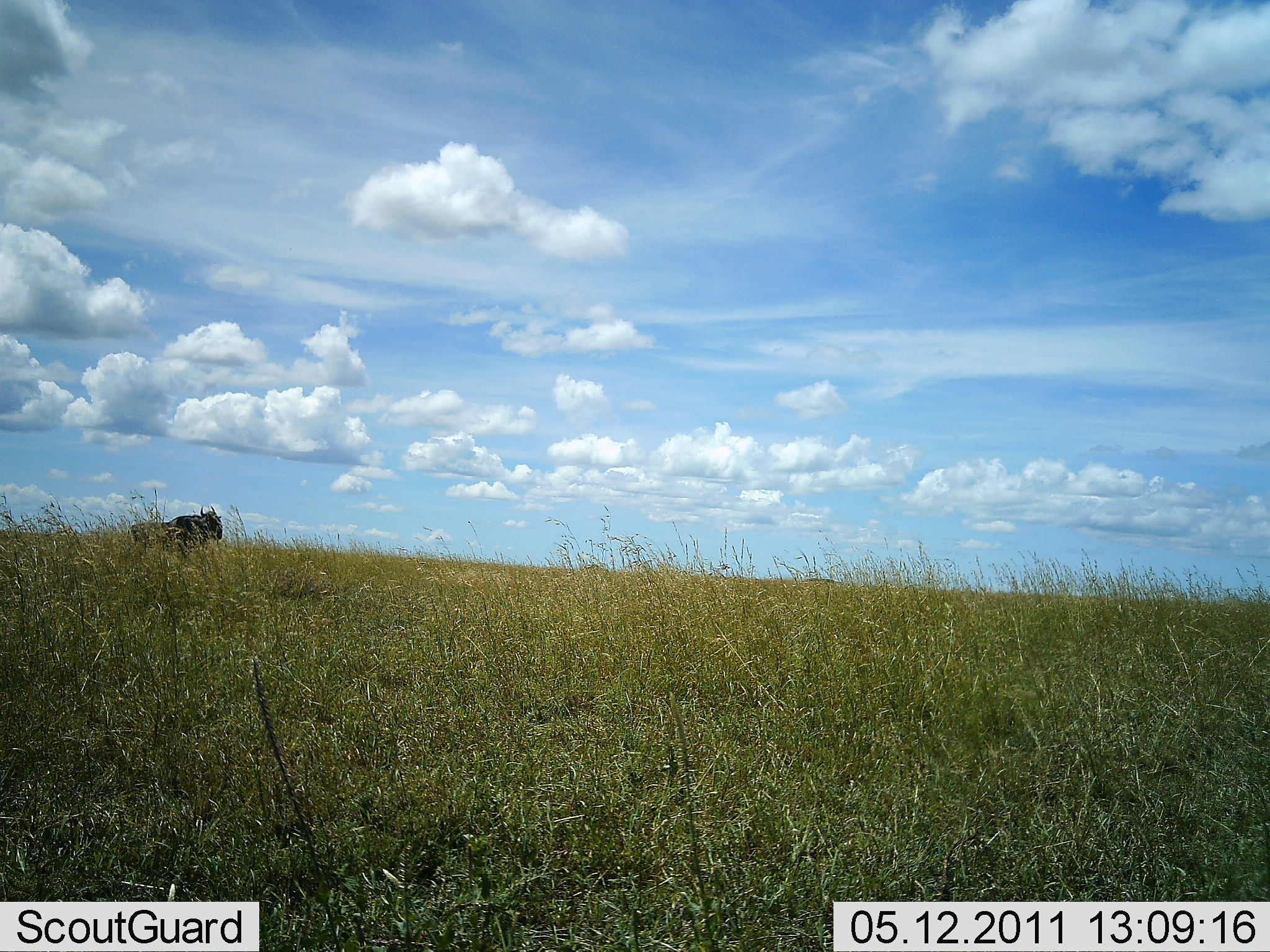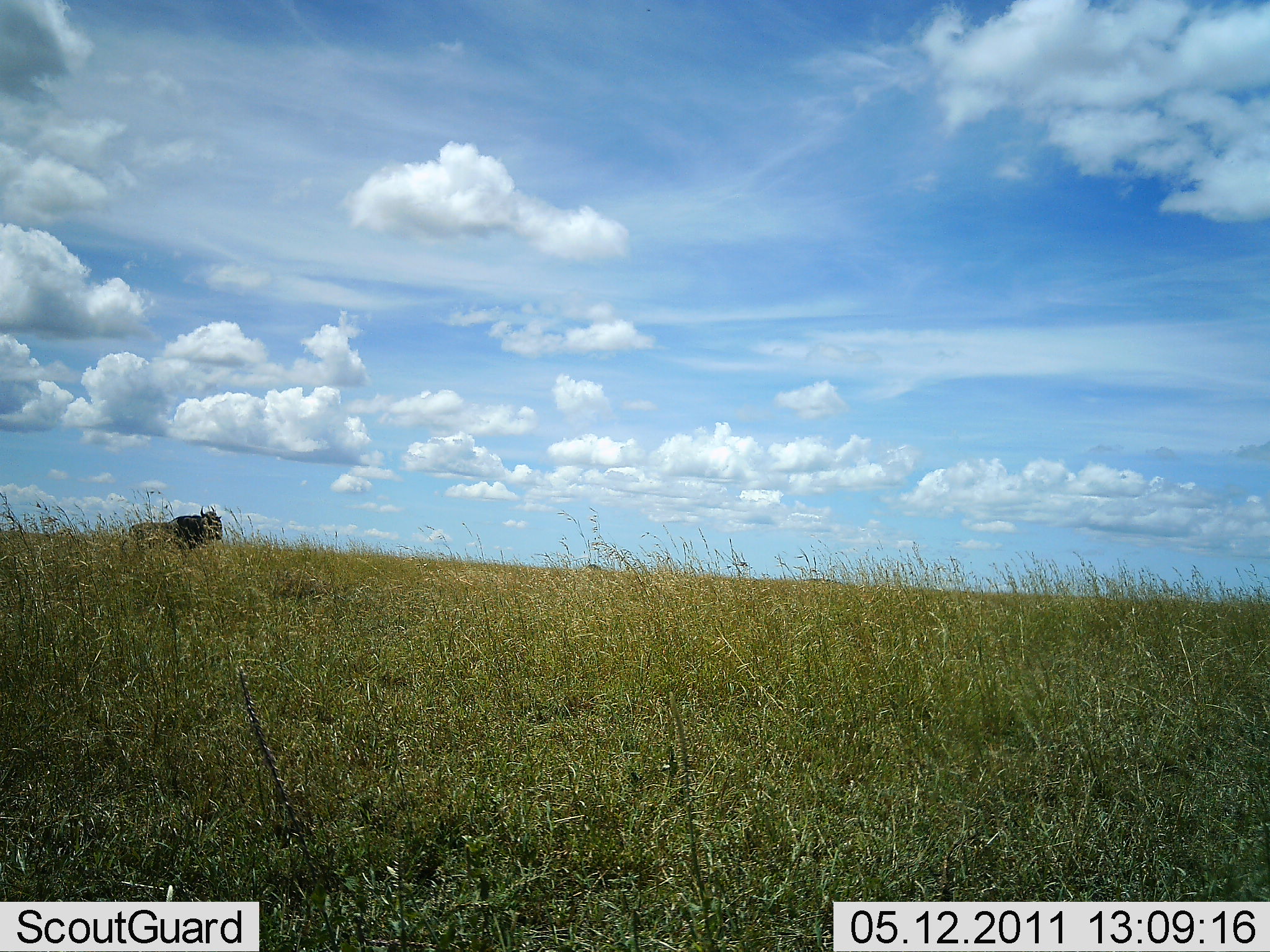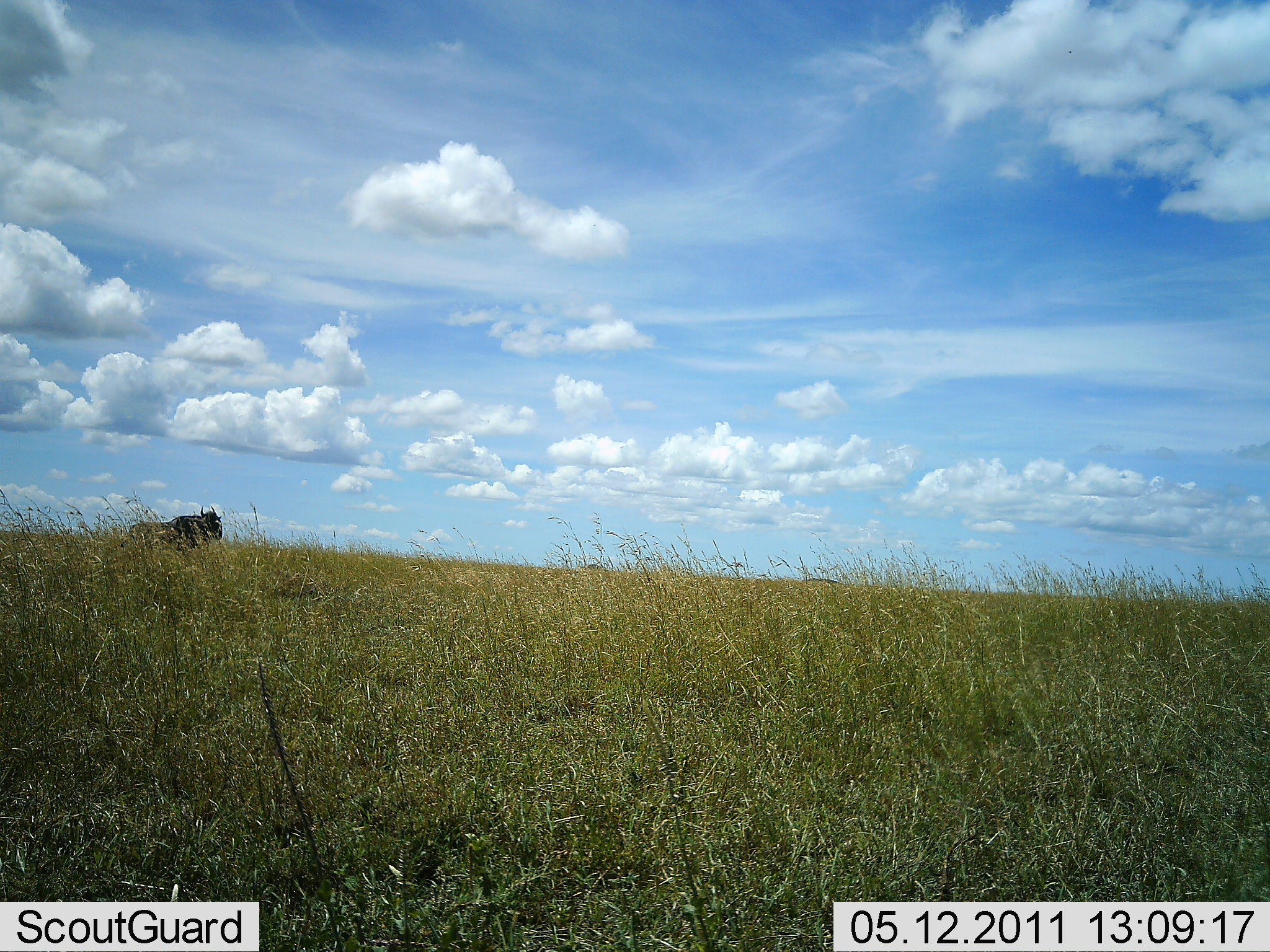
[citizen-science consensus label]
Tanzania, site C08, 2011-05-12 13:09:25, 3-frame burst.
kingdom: Animalia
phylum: Chordata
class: Mammalia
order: Artiodactyla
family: Bovidae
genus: Connochaetes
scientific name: Connochaetes taurinus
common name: blue wildebeest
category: wildebeest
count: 1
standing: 100%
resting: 0%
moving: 0%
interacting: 0%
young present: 0%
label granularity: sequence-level